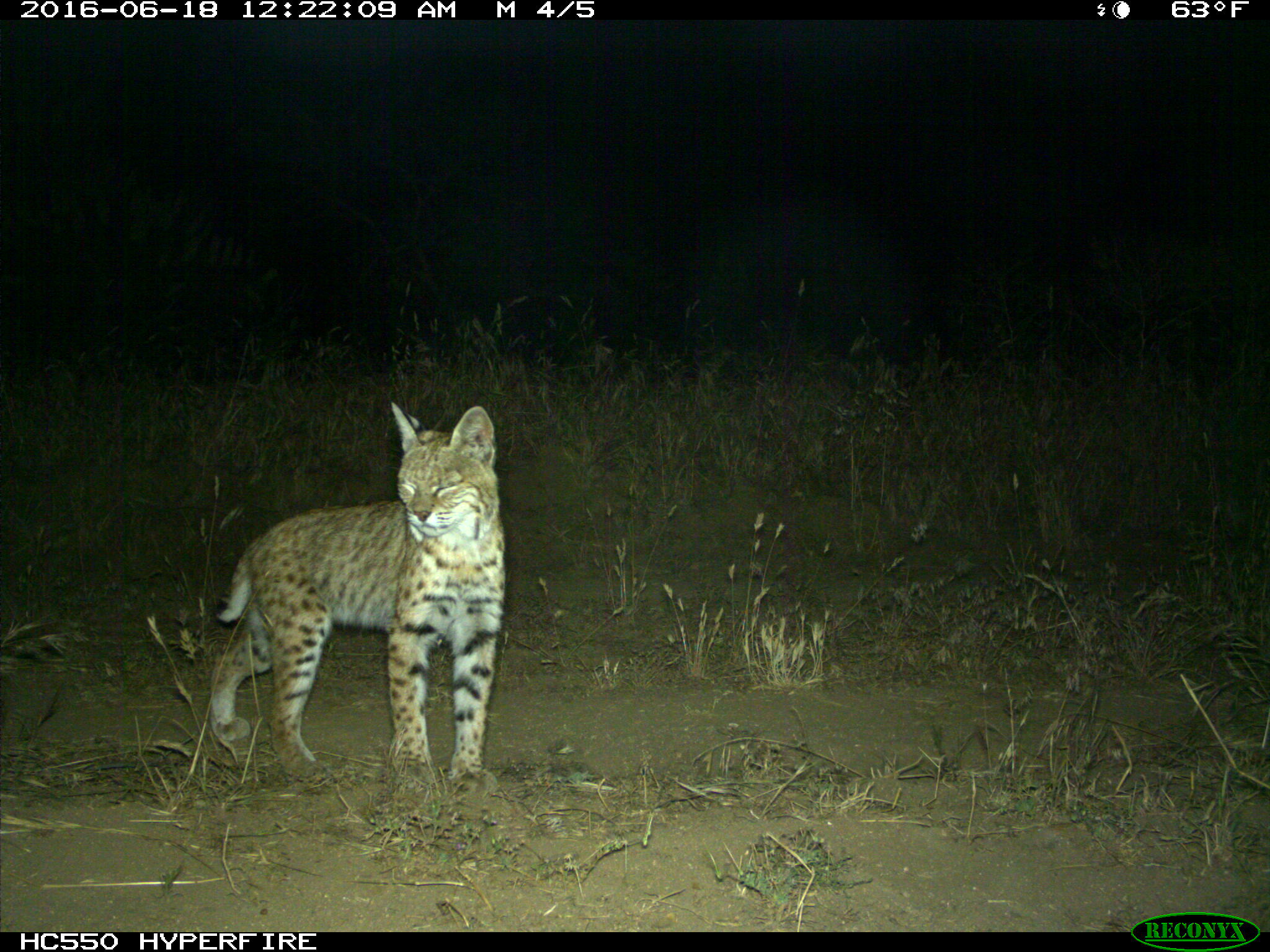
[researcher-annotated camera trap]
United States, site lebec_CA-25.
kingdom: Animalia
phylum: Chordata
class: Mammalia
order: Carnivora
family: Felidae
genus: Lynx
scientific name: Lynx rufus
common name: bobcat